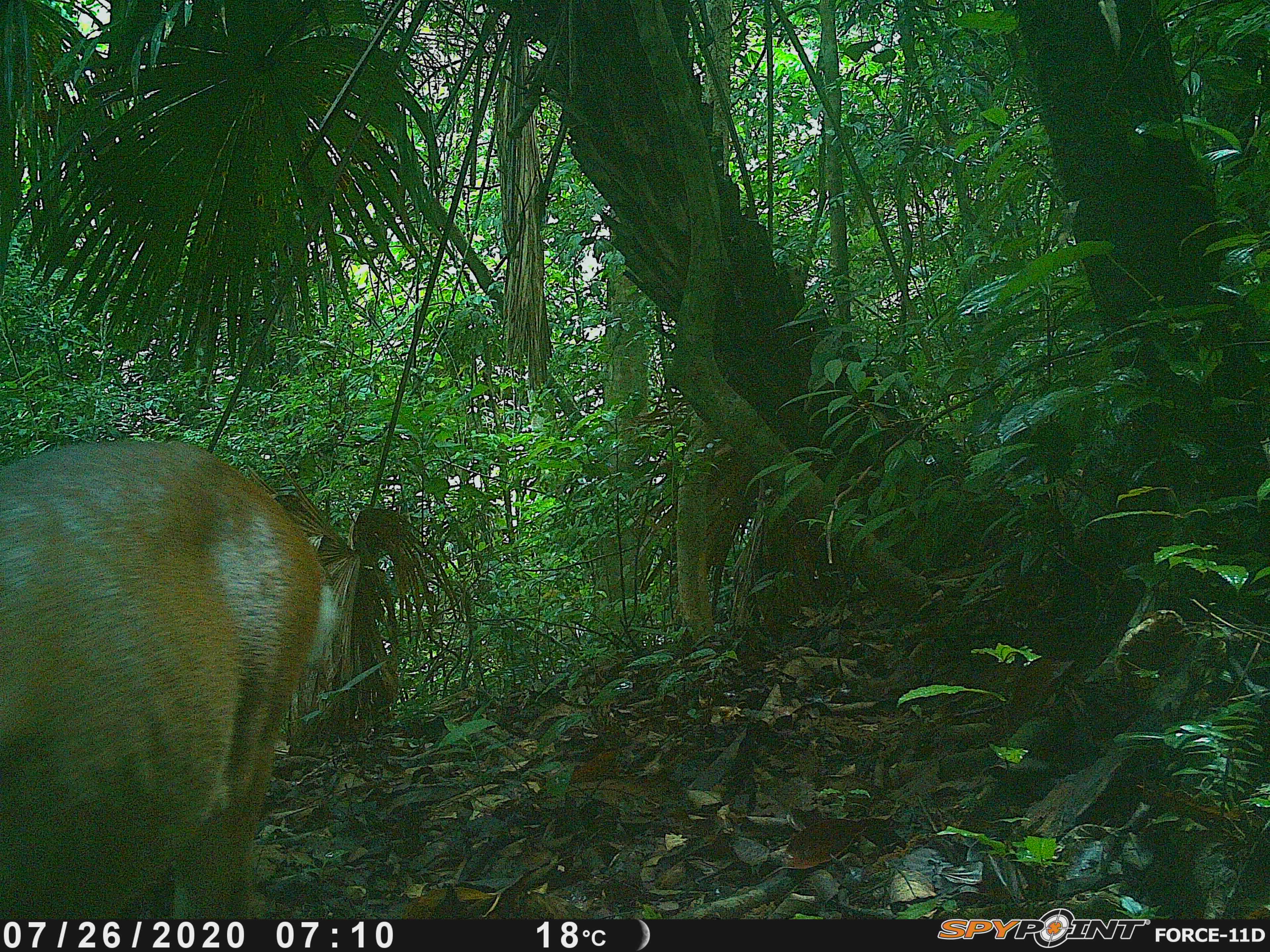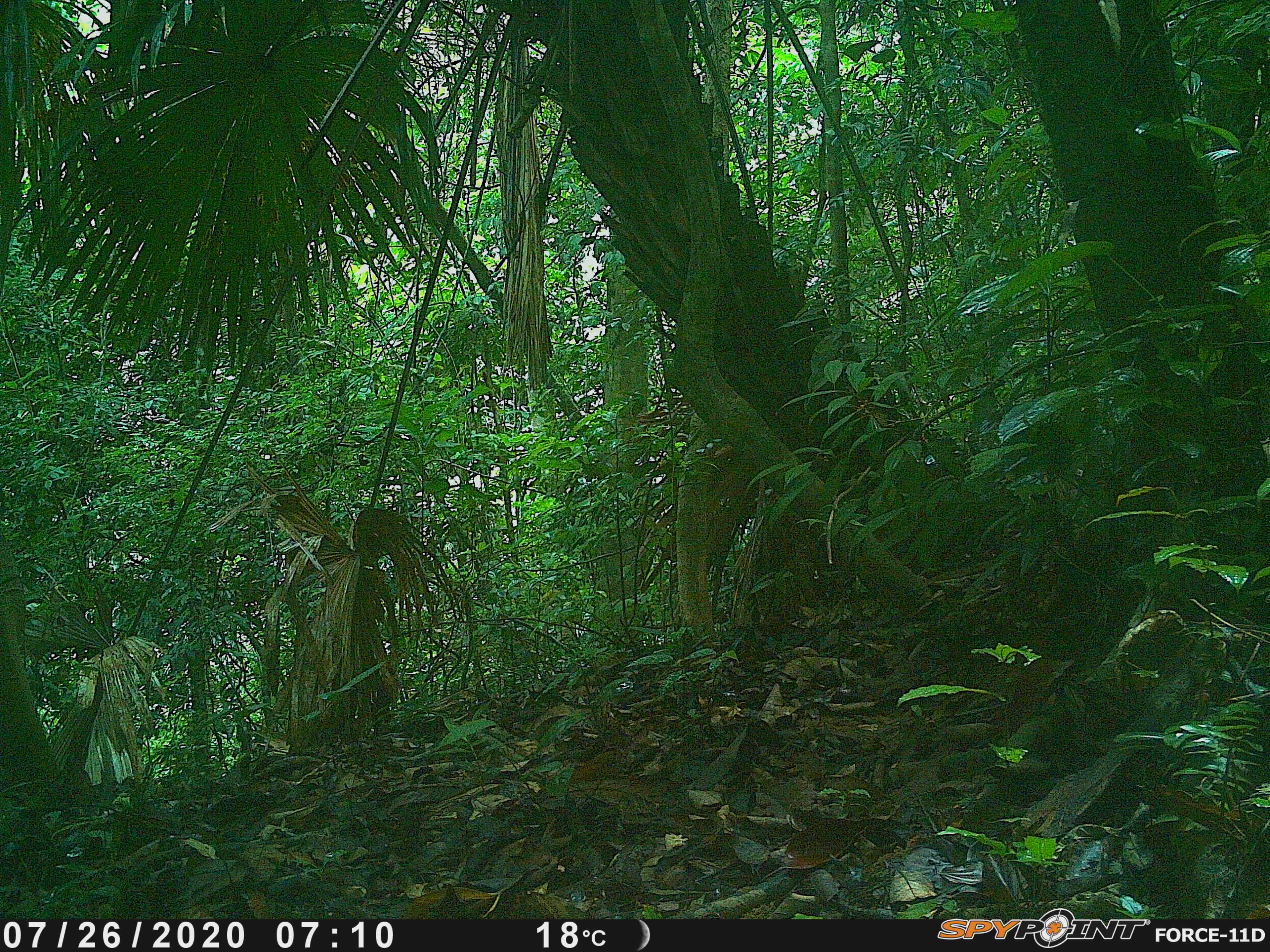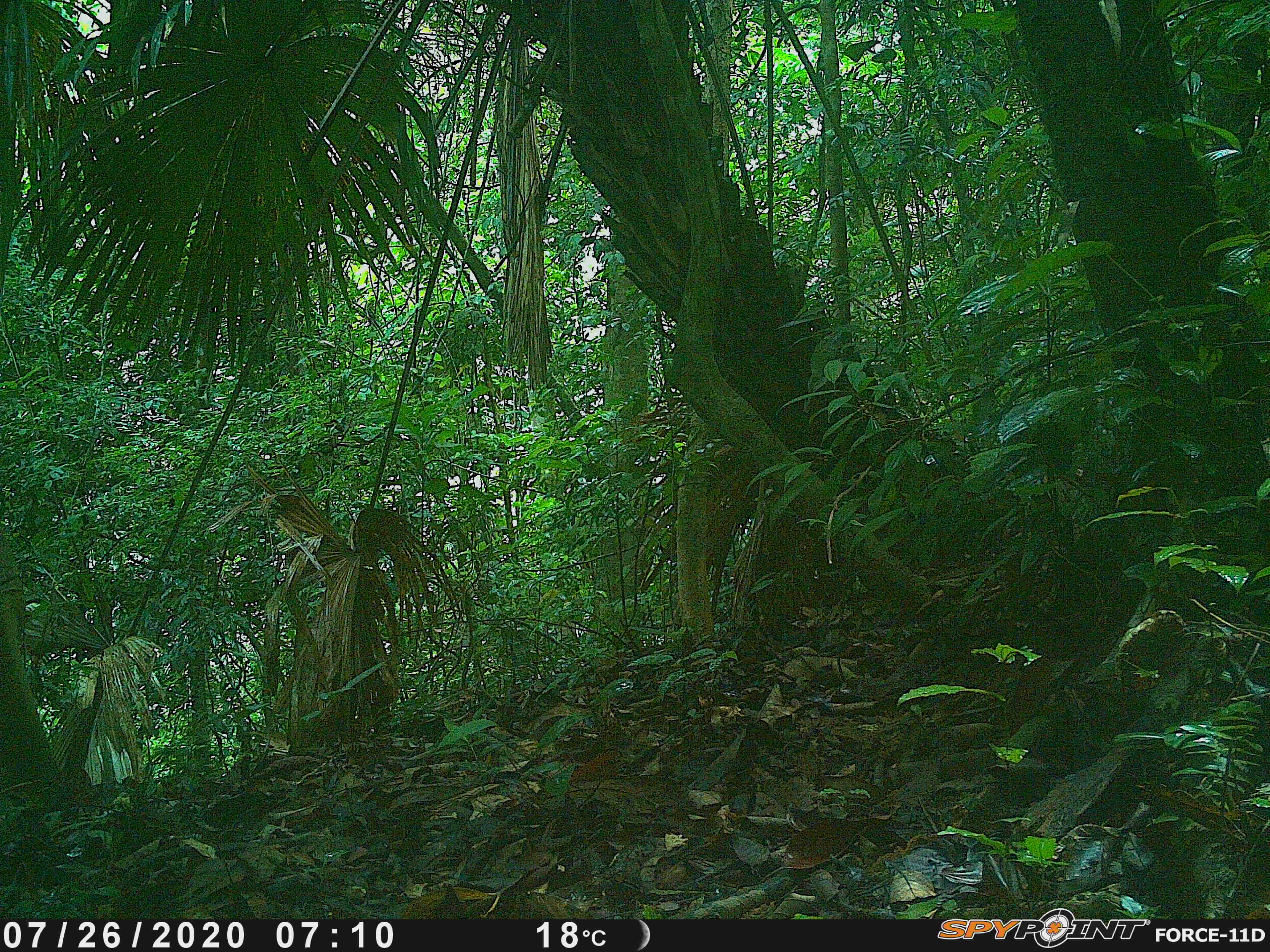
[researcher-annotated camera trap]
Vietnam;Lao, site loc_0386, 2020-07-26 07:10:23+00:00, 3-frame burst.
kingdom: Animalia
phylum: Chordata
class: Mammalia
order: Artiodactyla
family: Cervidae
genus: Muntiacus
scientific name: Muntiacus vuquangensis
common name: large-antlered muntjac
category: large antlered muntjac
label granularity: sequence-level